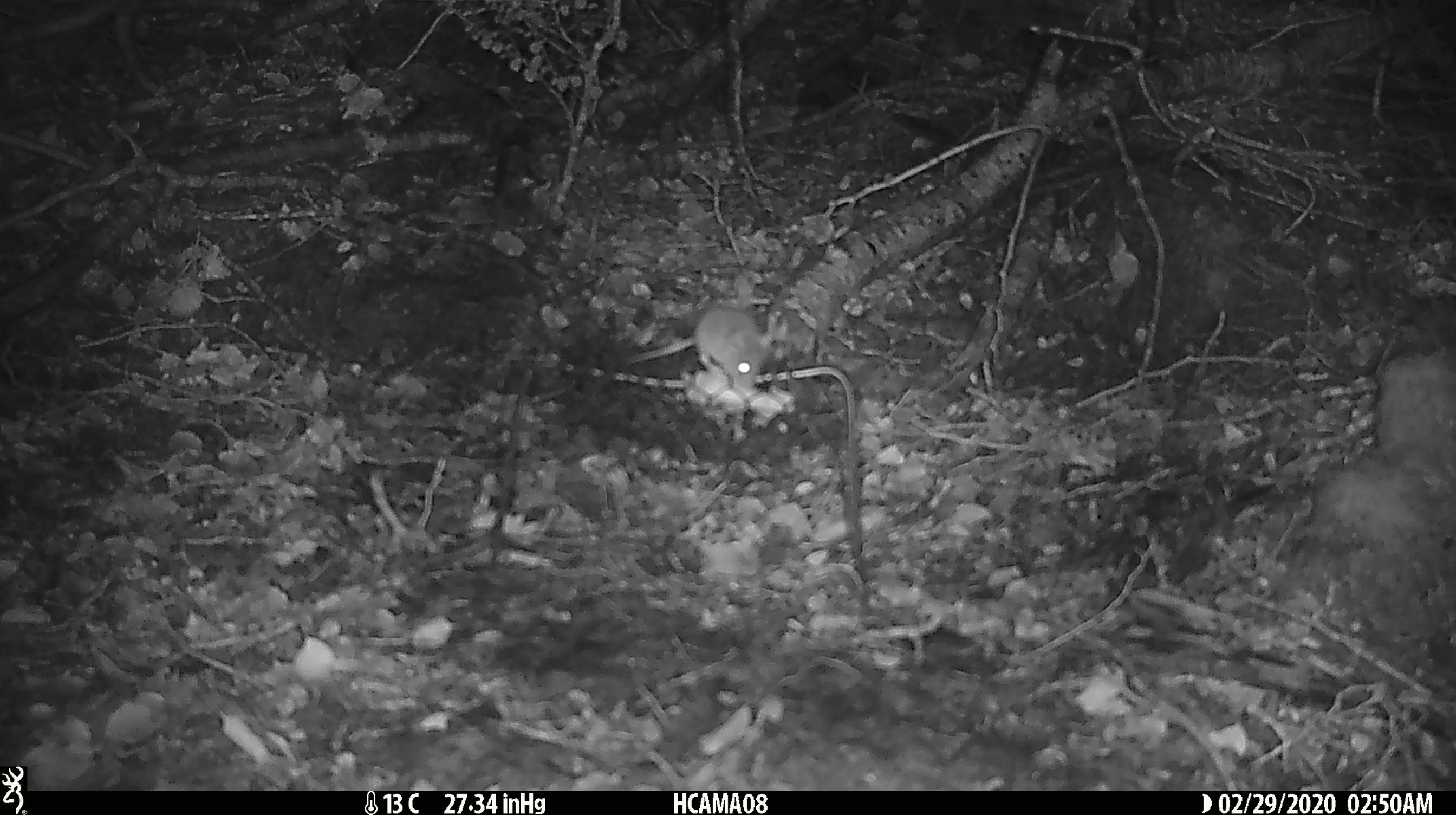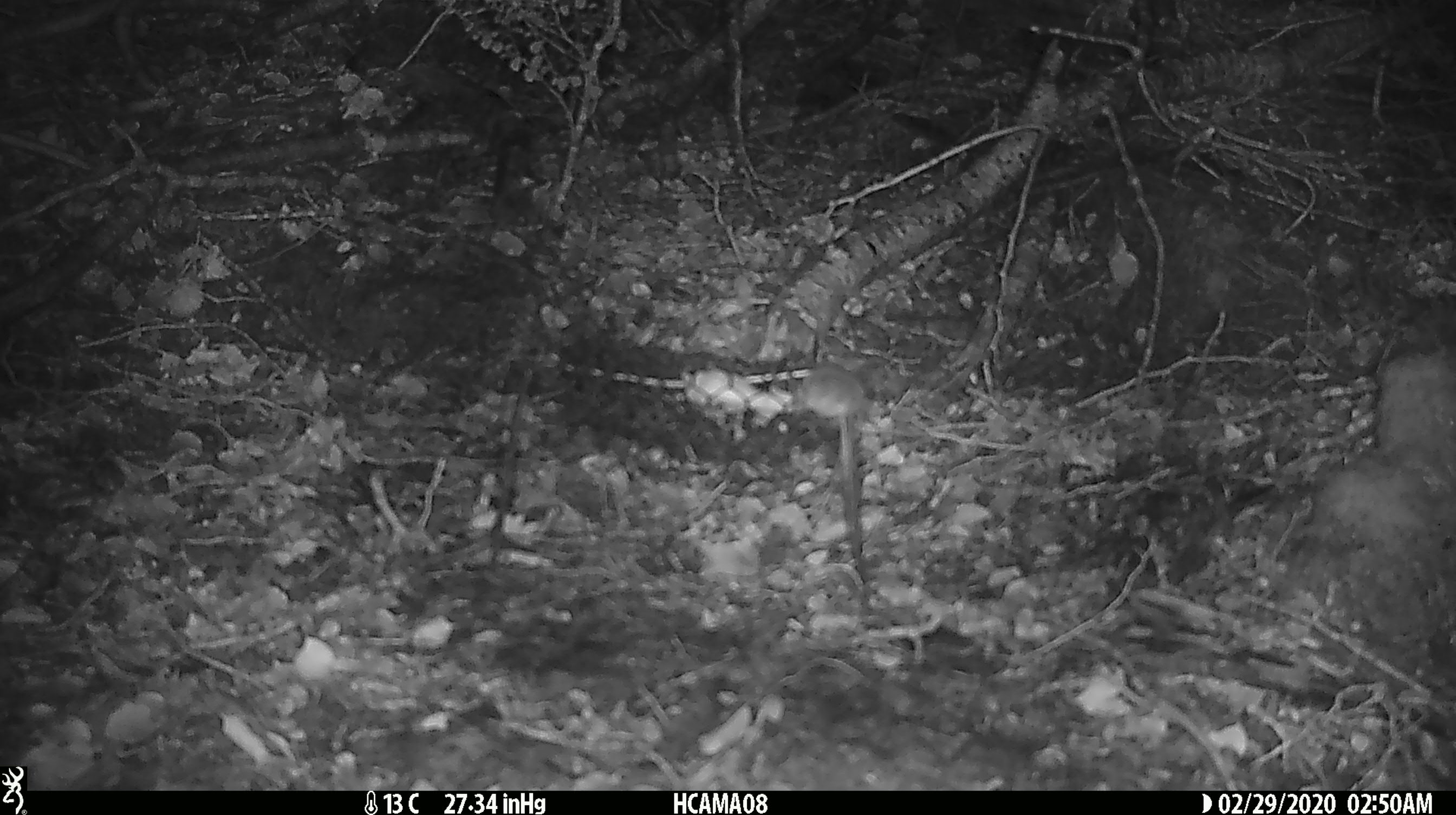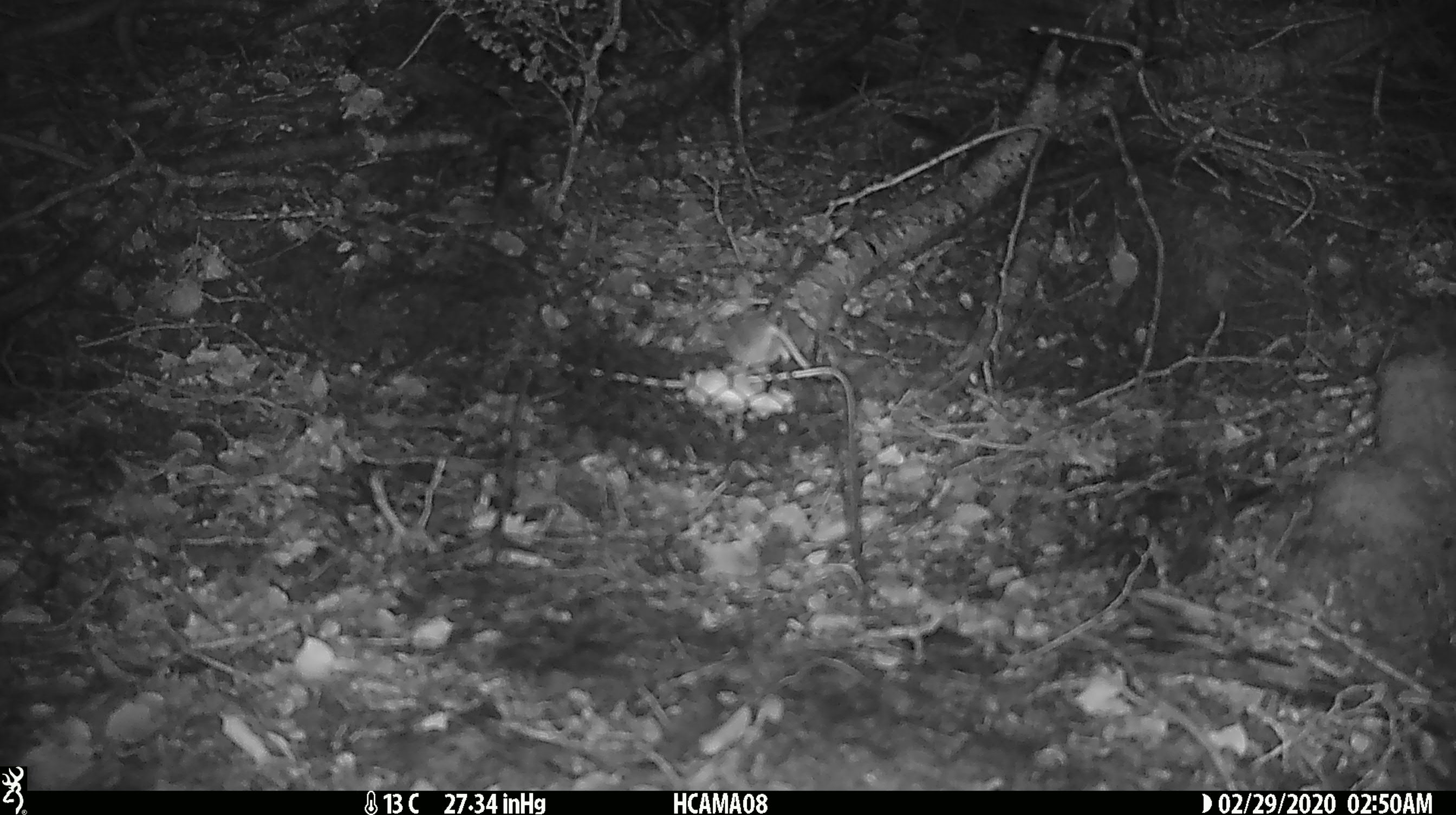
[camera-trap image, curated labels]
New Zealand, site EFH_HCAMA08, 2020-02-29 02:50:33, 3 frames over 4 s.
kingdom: Animalia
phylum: Chordata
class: Mammalia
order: Rodentia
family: Muridae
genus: Mus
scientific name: Mus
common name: mouse